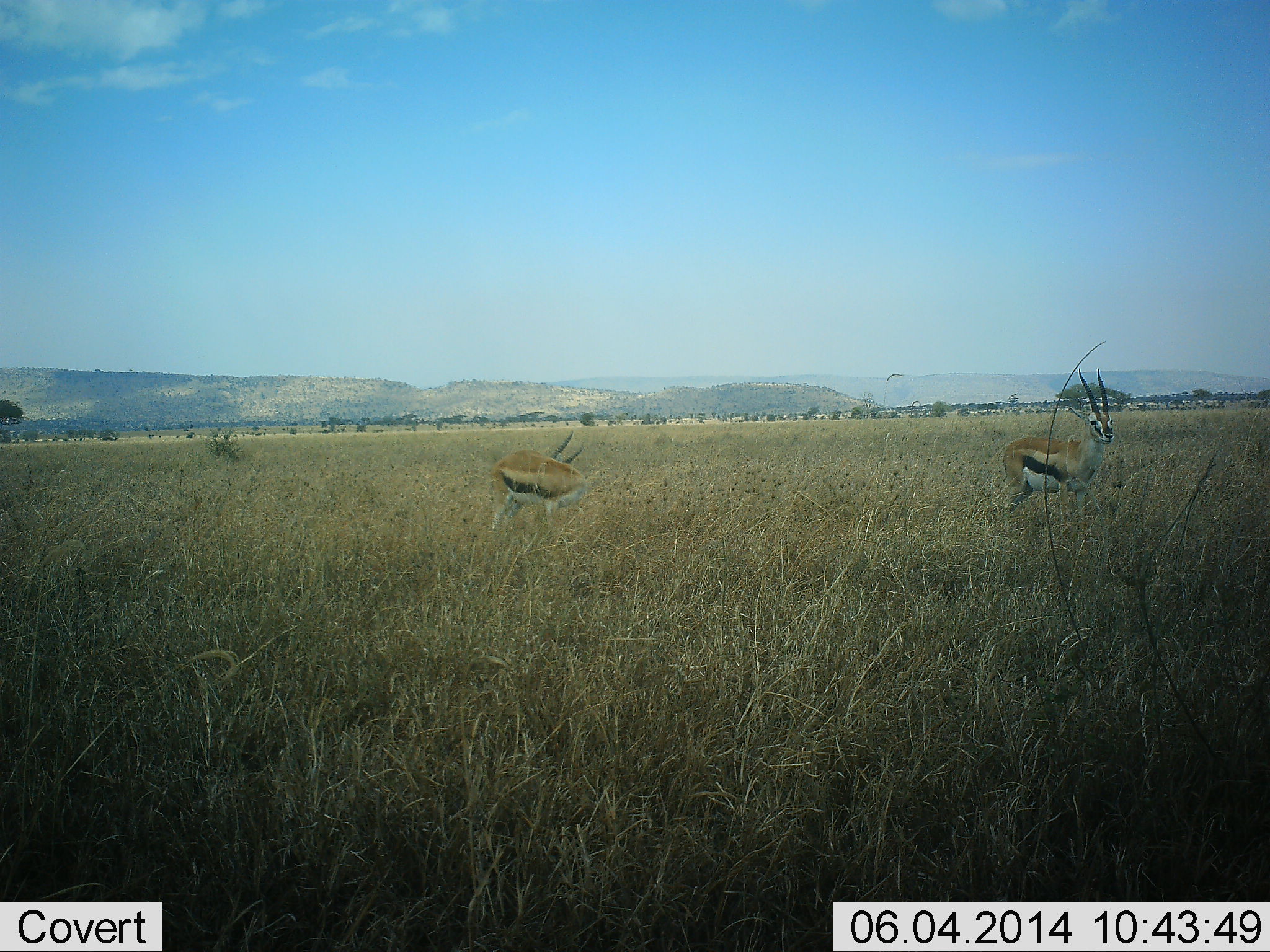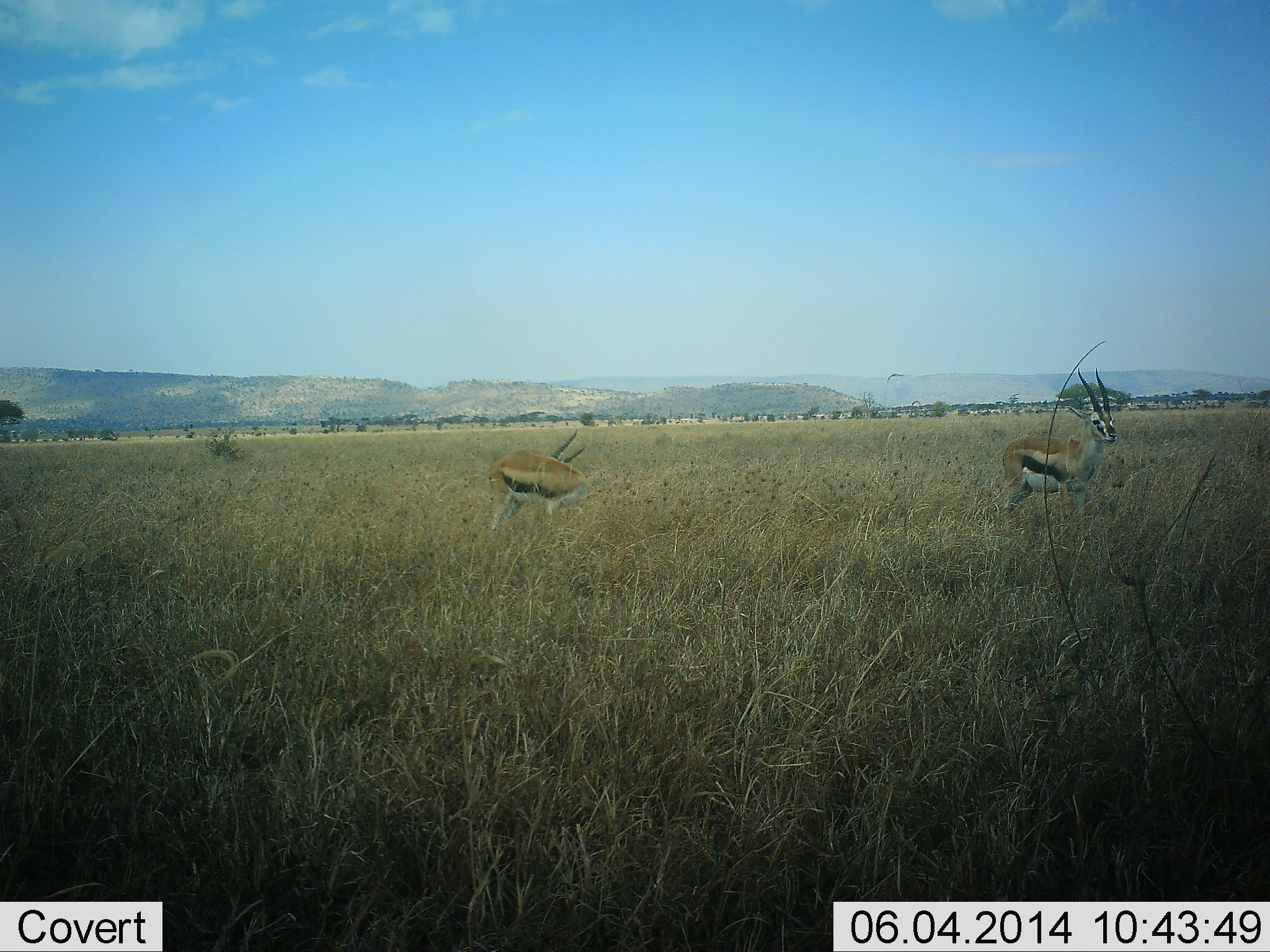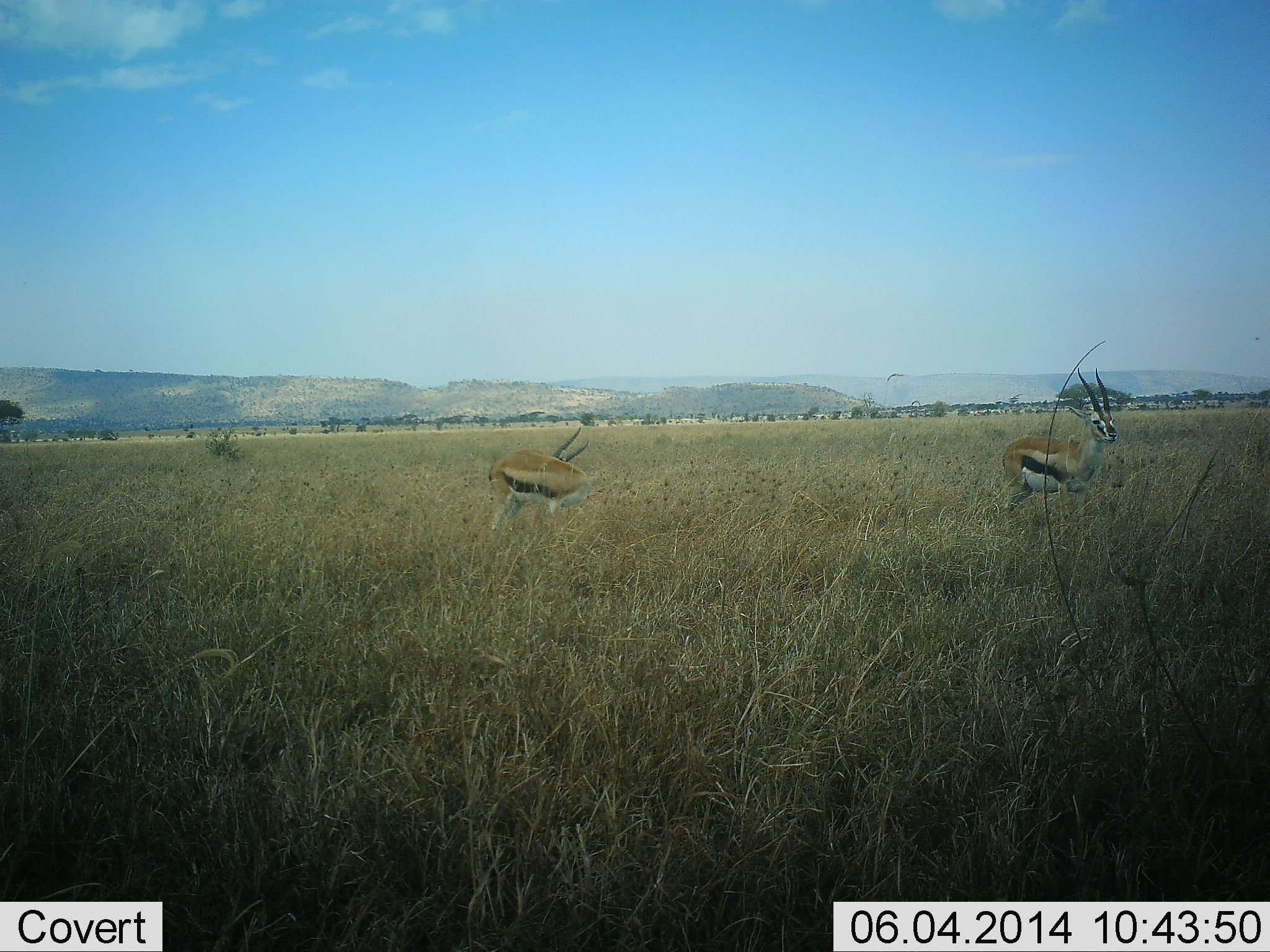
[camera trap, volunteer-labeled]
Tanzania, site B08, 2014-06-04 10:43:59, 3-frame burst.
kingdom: Animalia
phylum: Chordata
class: Mammalia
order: Artiodactyla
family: Bovidae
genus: Eudorcas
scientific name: Eudorcas thomsonii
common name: thomson's gazelle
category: gazellethomsons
Gazellethomsons (thomson's gazelle) (Eudorcas thomsonii), count 2. Behavior (volunteer vote fractions): standing 100%, resting 0%, moving 0%, interacting 0%. Young present (vote fraction): 0%. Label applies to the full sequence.